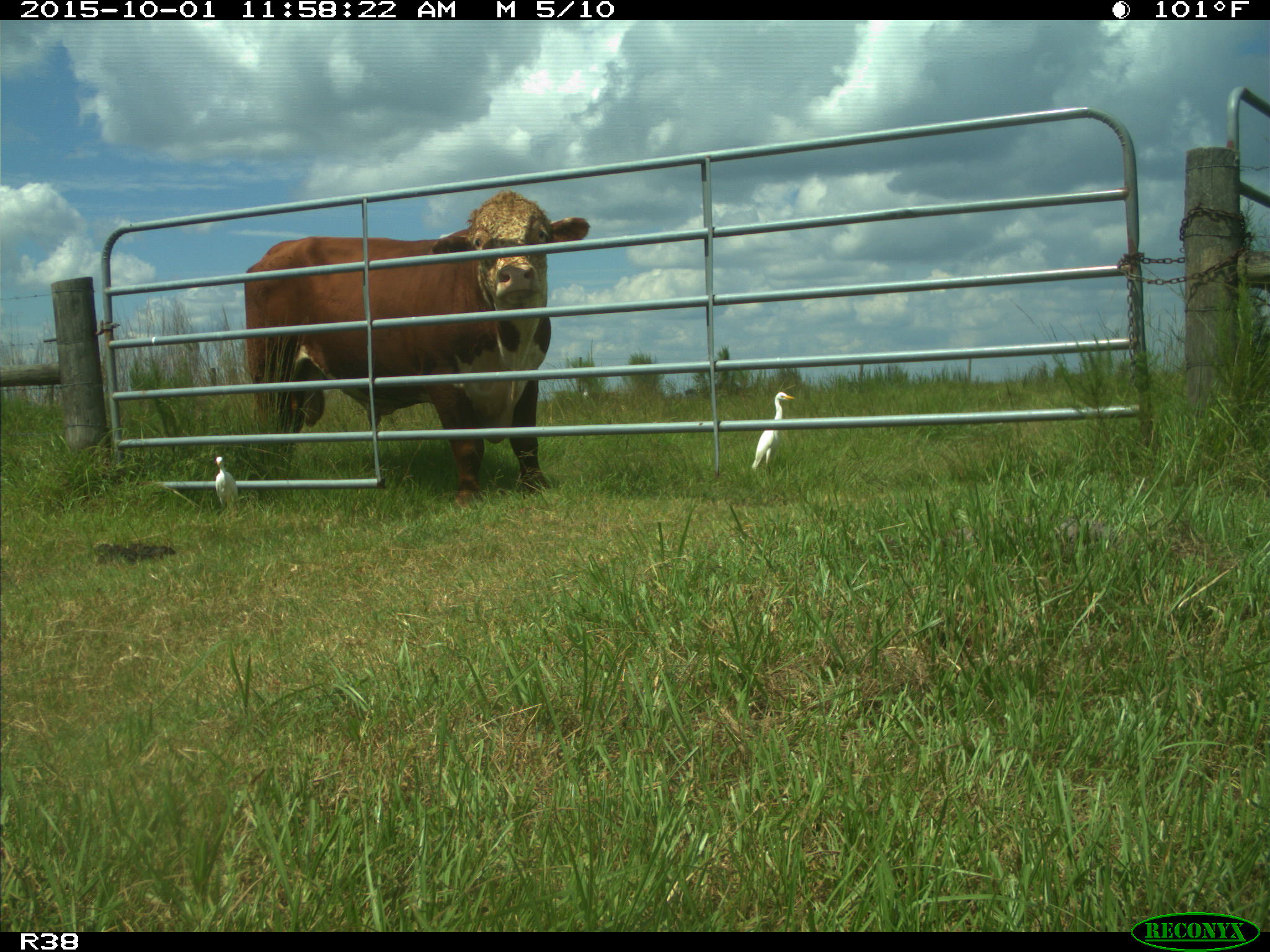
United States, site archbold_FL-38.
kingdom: Animalia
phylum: Chordata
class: Mammalia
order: Artiodactyla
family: Bovidae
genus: Bos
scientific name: Bos taurus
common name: domestic cow